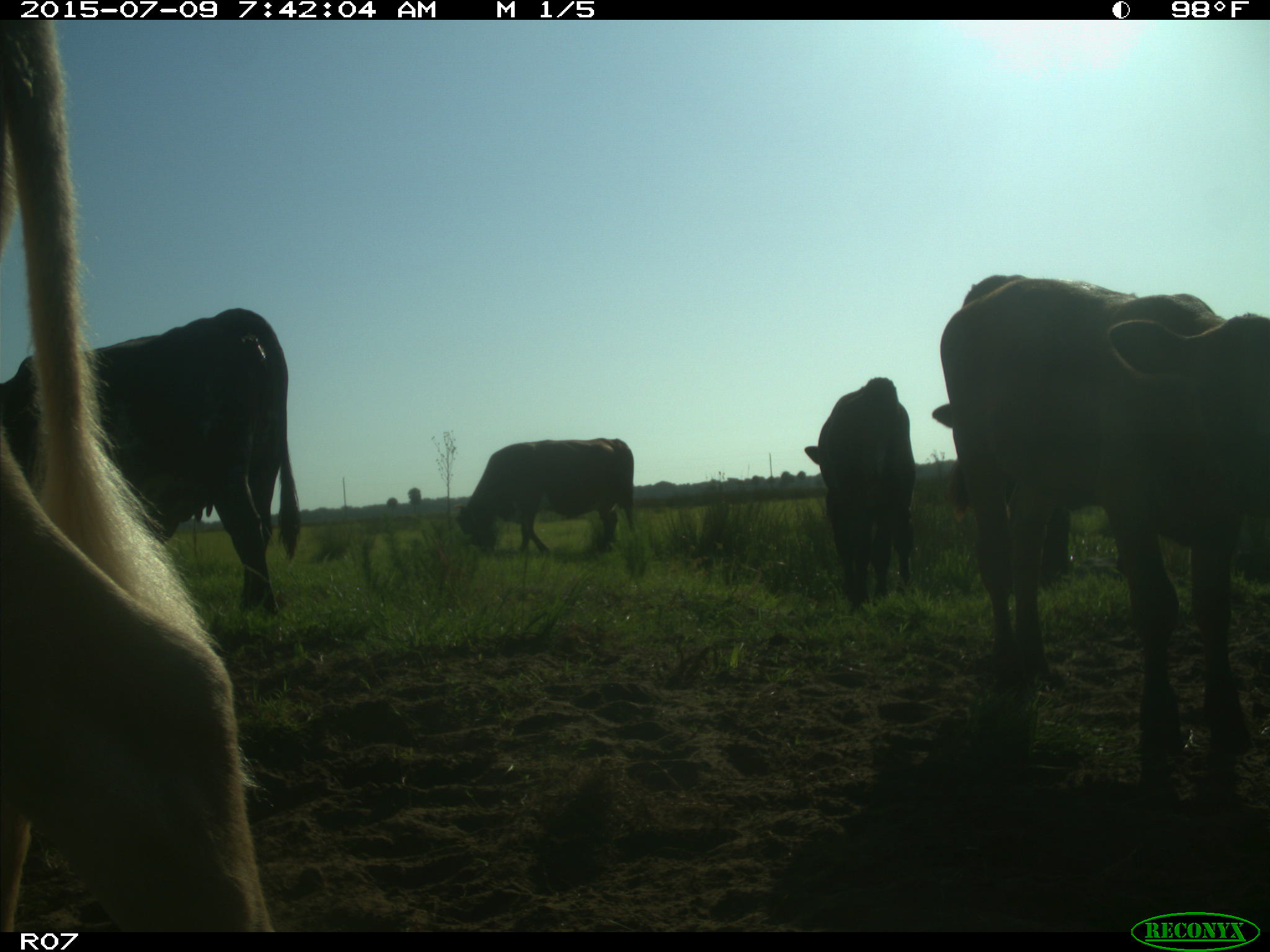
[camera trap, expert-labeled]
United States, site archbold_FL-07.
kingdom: Animalia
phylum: Chordata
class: Mammalia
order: Artiodactyla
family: Bovidae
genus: Bos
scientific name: Bos taurus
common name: domestic cow